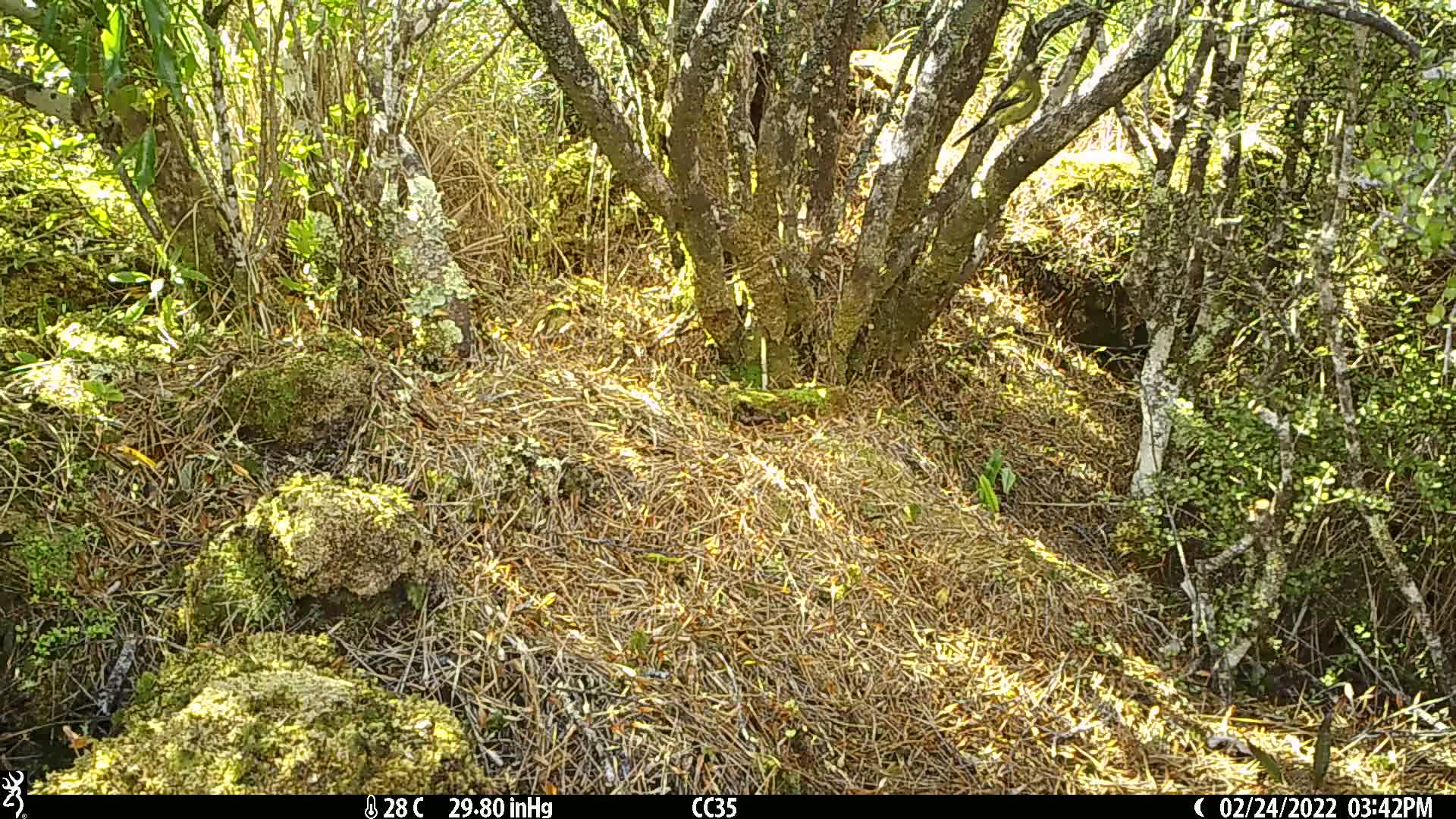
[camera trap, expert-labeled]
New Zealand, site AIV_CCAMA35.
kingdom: Animalia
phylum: Chordata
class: Aves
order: Passeriformes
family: Meliphagidae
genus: Anthornis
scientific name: Anthornis melanura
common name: new zealand bellbird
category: bellbird